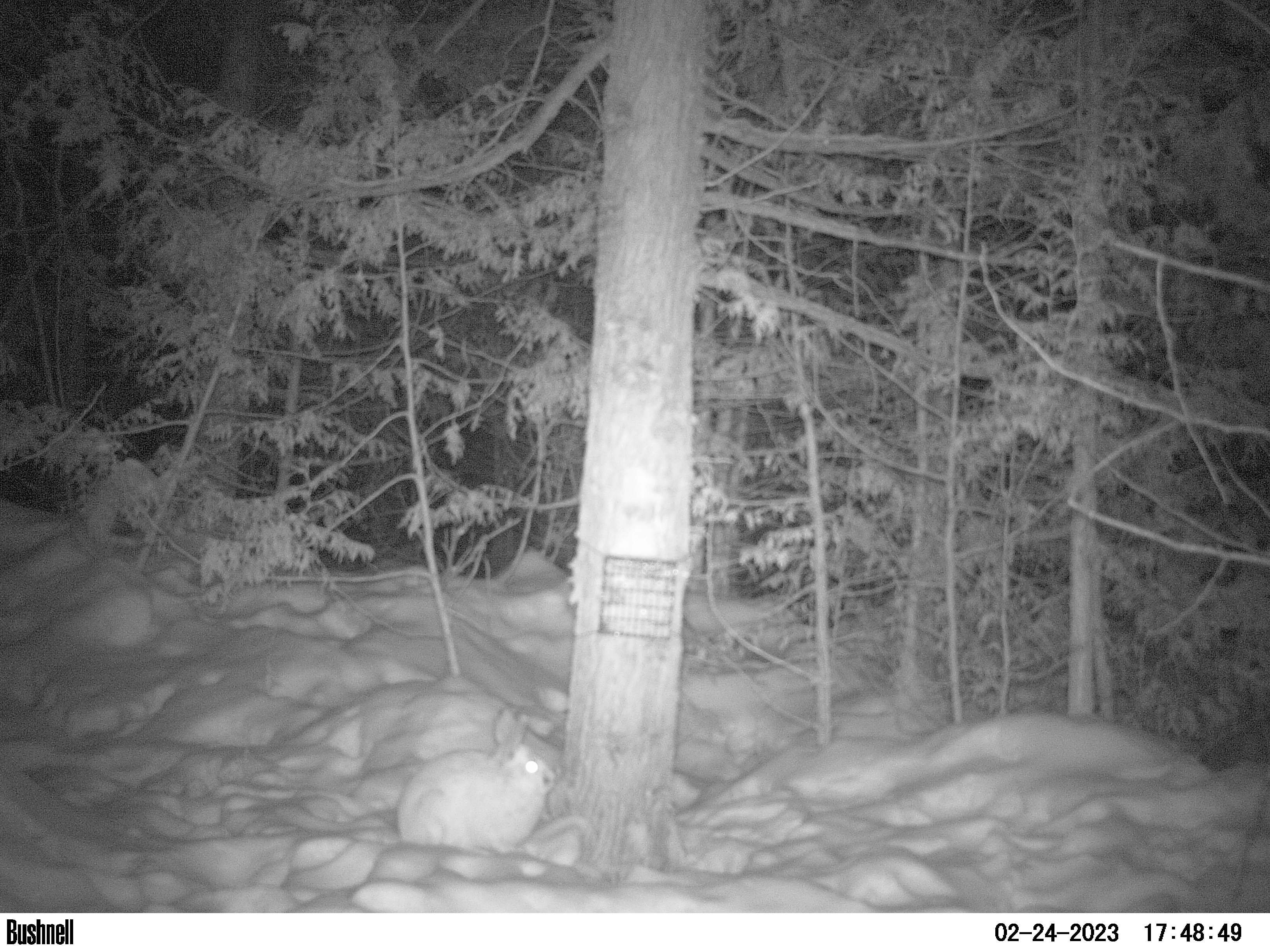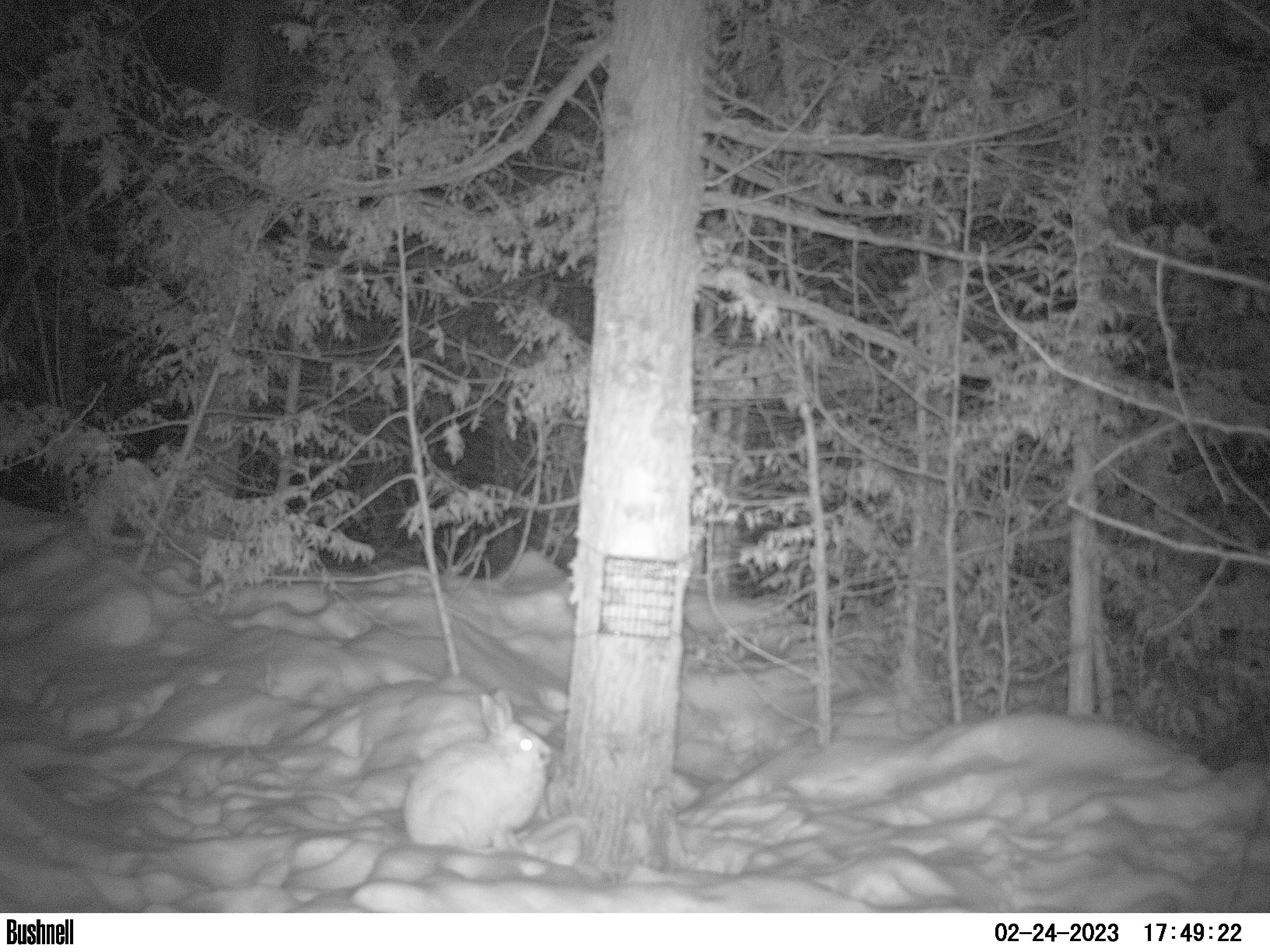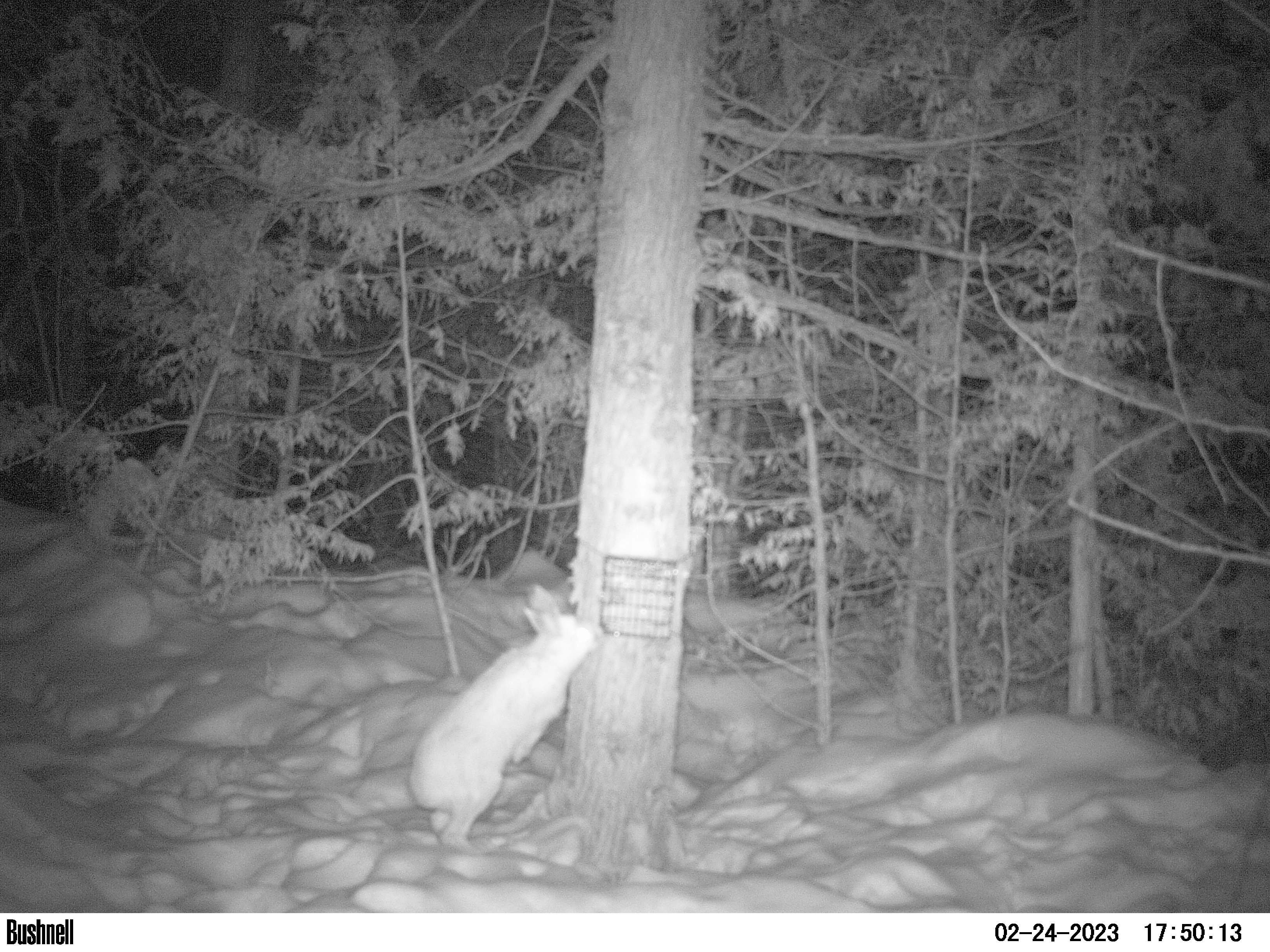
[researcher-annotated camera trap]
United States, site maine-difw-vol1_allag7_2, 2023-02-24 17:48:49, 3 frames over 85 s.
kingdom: Animalia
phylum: Chordata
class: Mammalia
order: Lagomorpha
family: Leporidae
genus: Lepus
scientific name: Lepus americanus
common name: snowshoe hare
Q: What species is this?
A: Snowshoe hare (Lepus americanus).